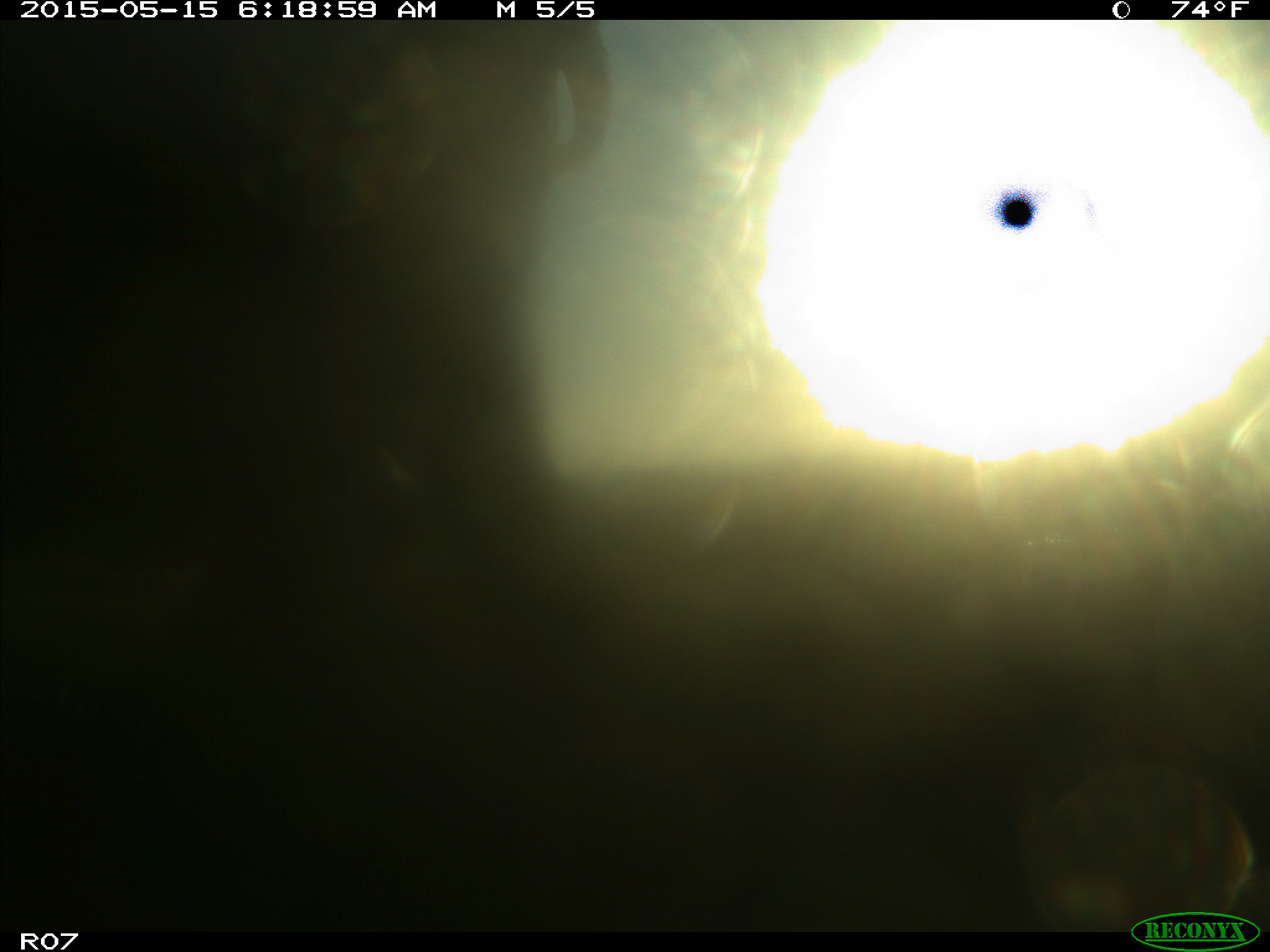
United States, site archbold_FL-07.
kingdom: Animalia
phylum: Chordata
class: Mammalia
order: Artiodactyla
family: Bovidae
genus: Bos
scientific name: Bos taurus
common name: domestic cow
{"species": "Bos taurus (domestic cow)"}